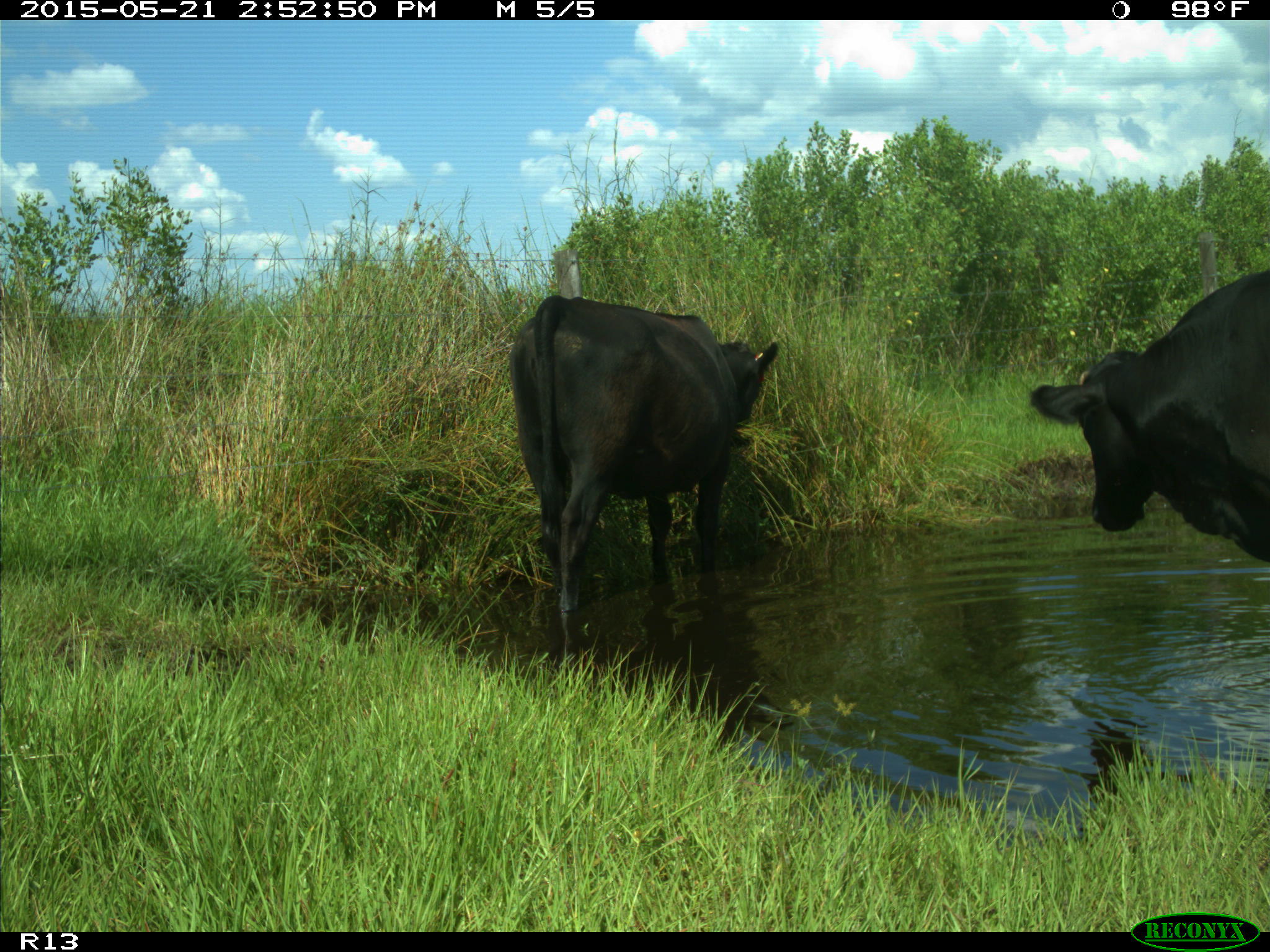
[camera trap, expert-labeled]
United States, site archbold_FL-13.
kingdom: Animalia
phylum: Chordata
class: Mammalia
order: Artiodactyla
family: Bovidae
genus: Bos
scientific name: Bos taurus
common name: domestic cow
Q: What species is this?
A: Bos taurus (domestic cow).